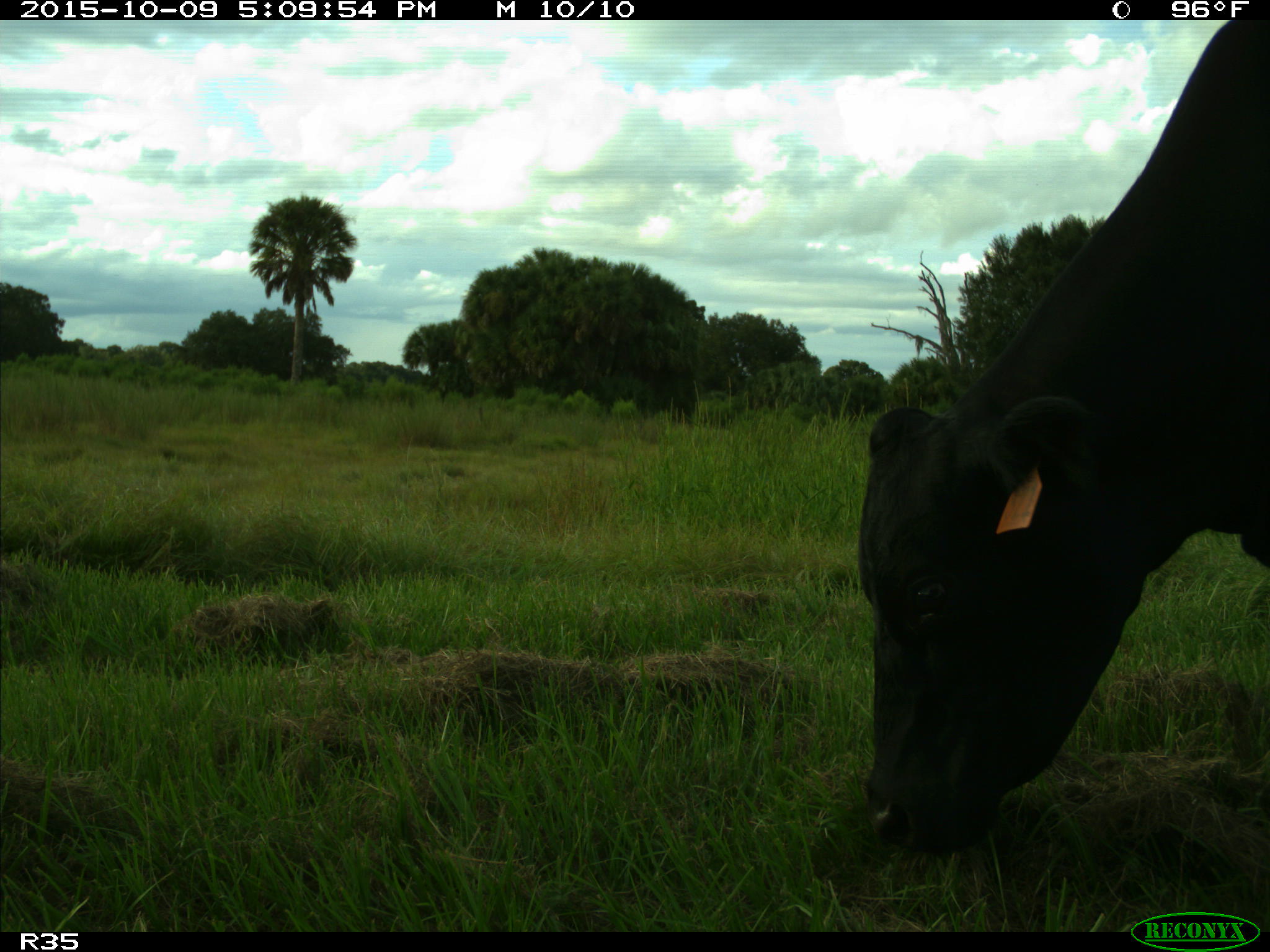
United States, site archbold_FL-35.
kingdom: Animalia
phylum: Chordata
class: Mammalia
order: Artiodactyla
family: Bovidae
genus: Bos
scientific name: Bos taurus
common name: domestic cow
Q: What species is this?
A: Bos taurus (domestic cow).